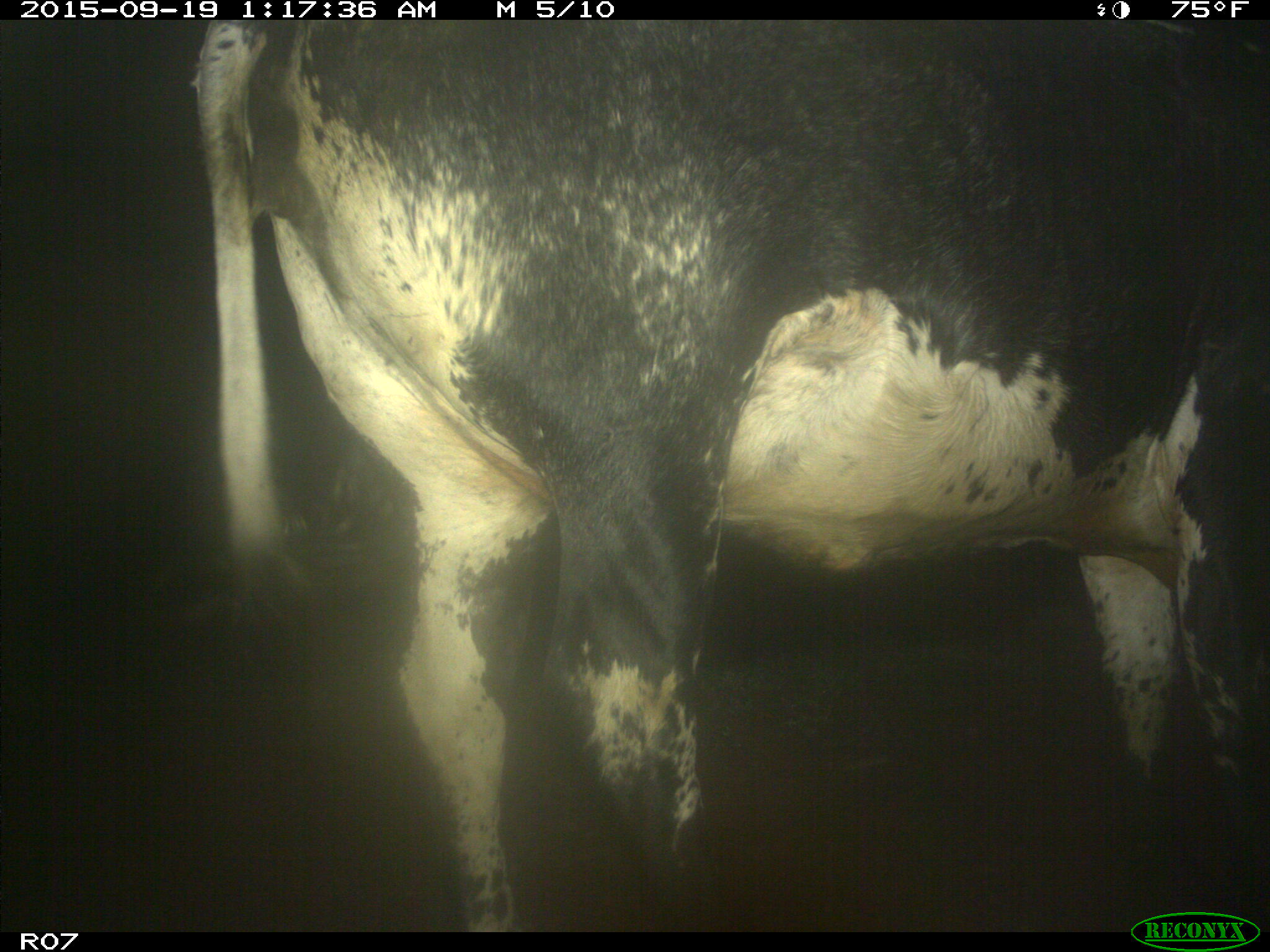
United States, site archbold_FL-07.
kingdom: Animalia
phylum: Chordata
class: Mammalia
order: Artiodactyla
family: Bovidae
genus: Bos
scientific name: Bos taurus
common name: domestic cow